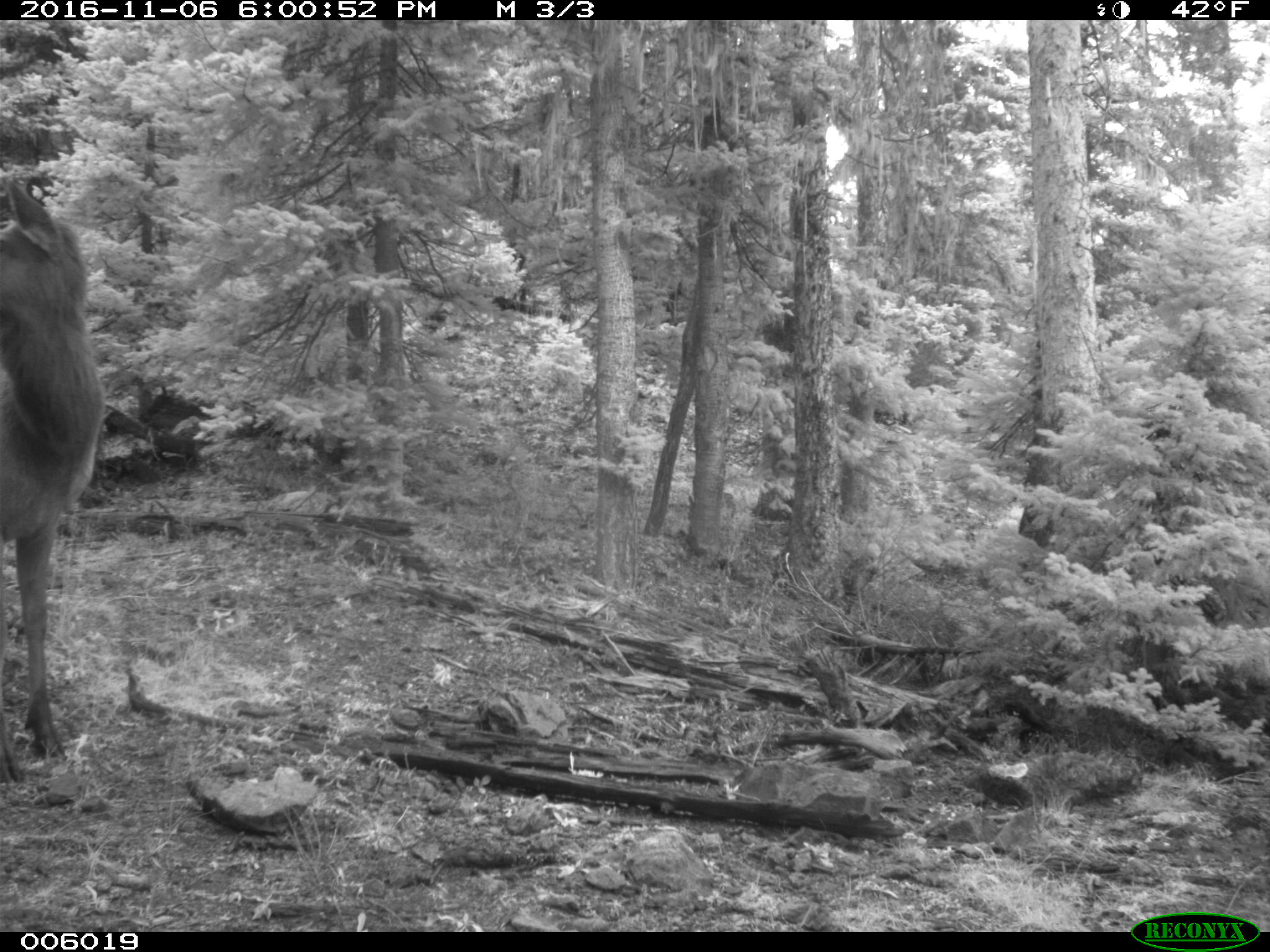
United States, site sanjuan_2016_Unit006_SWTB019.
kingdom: Animalia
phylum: Chordata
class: Mammalia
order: Artiodactyla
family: Cervidae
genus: Cervus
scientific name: Cervus elaphus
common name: red deer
Cervus elaphus (red deer).